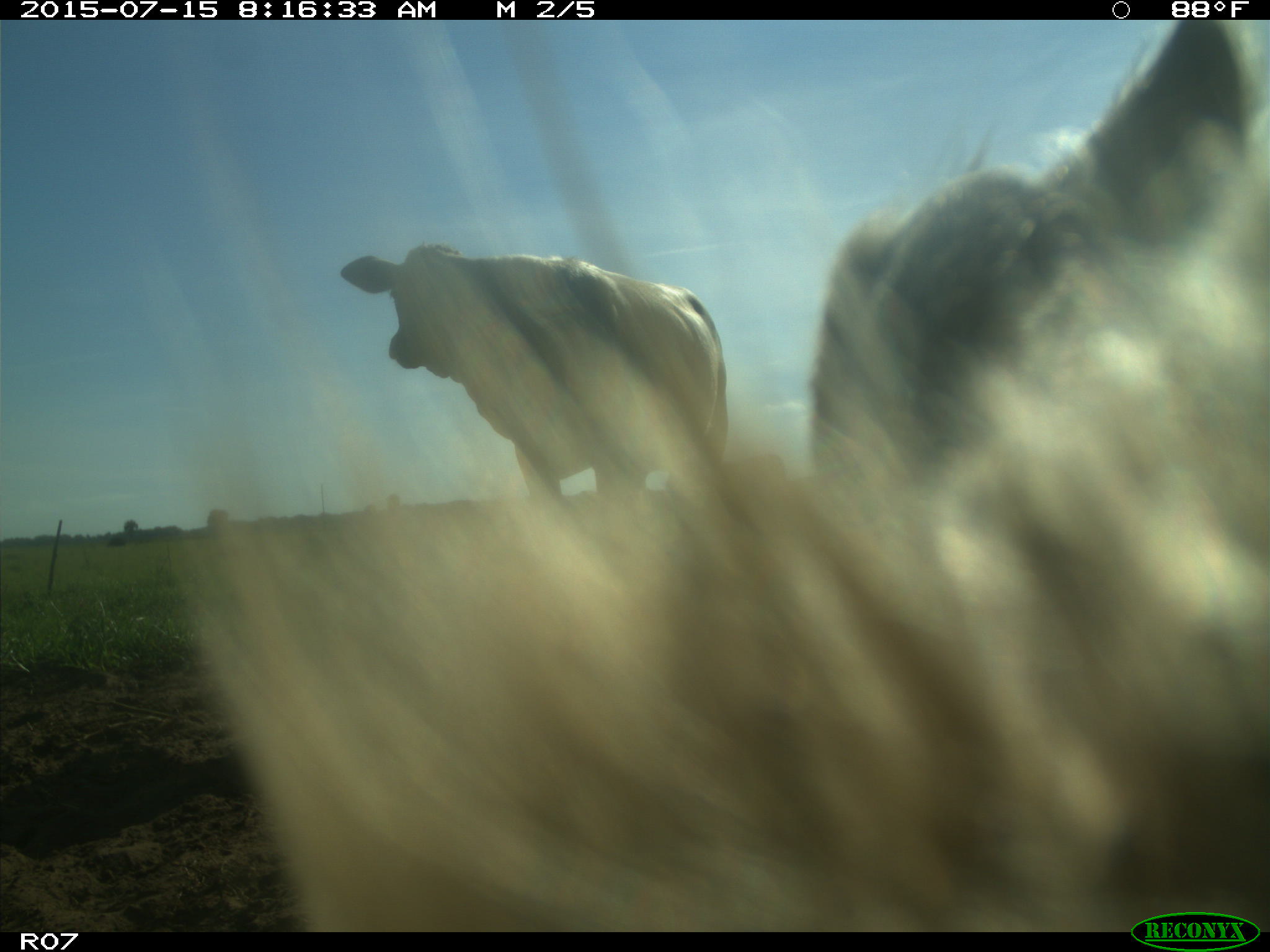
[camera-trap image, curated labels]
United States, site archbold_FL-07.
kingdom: Animalia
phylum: Chordata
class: Mammalia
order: Artiodactyla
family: Bovidae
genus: Bos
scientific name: Bos taurus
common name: domestic cow